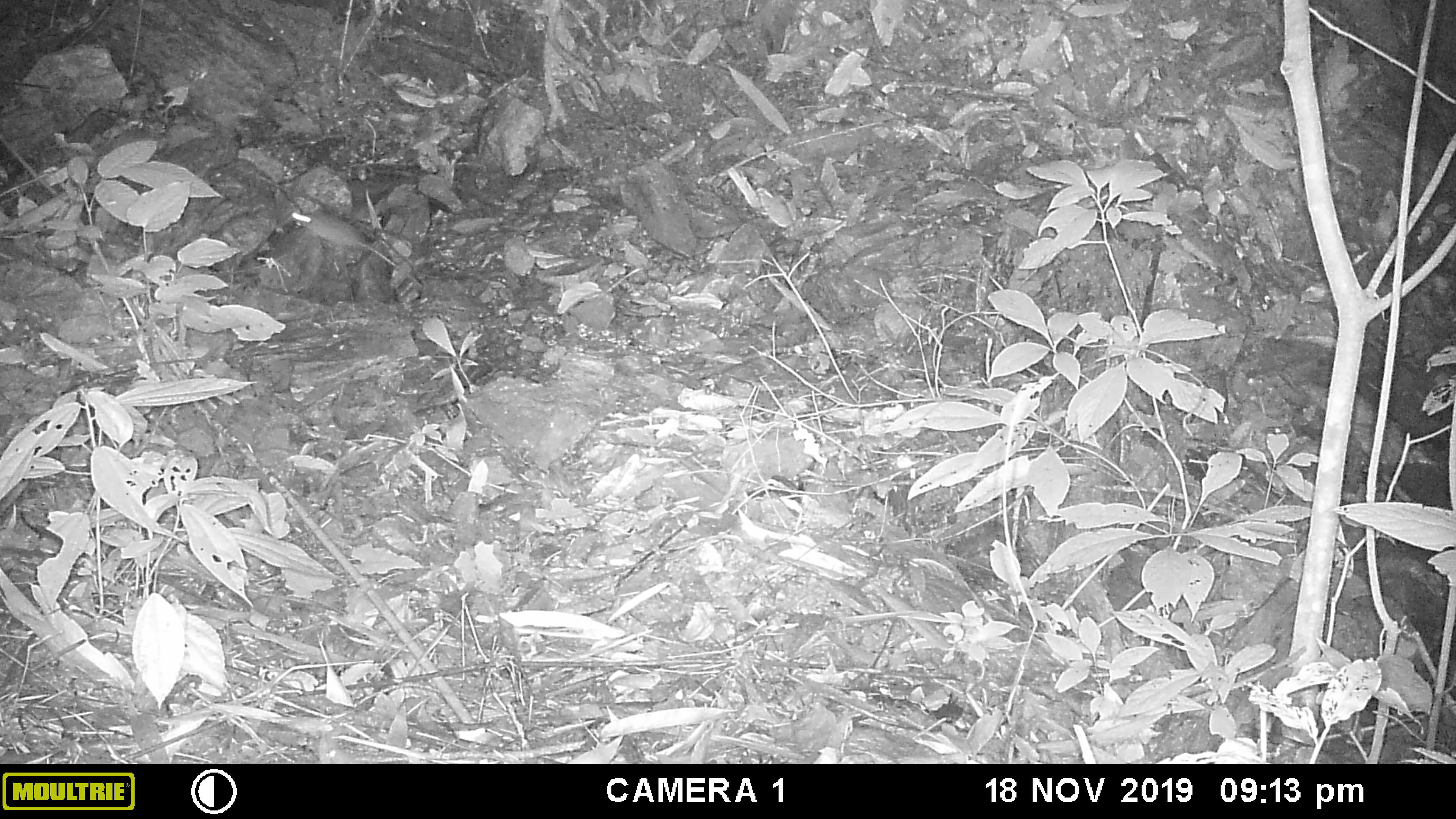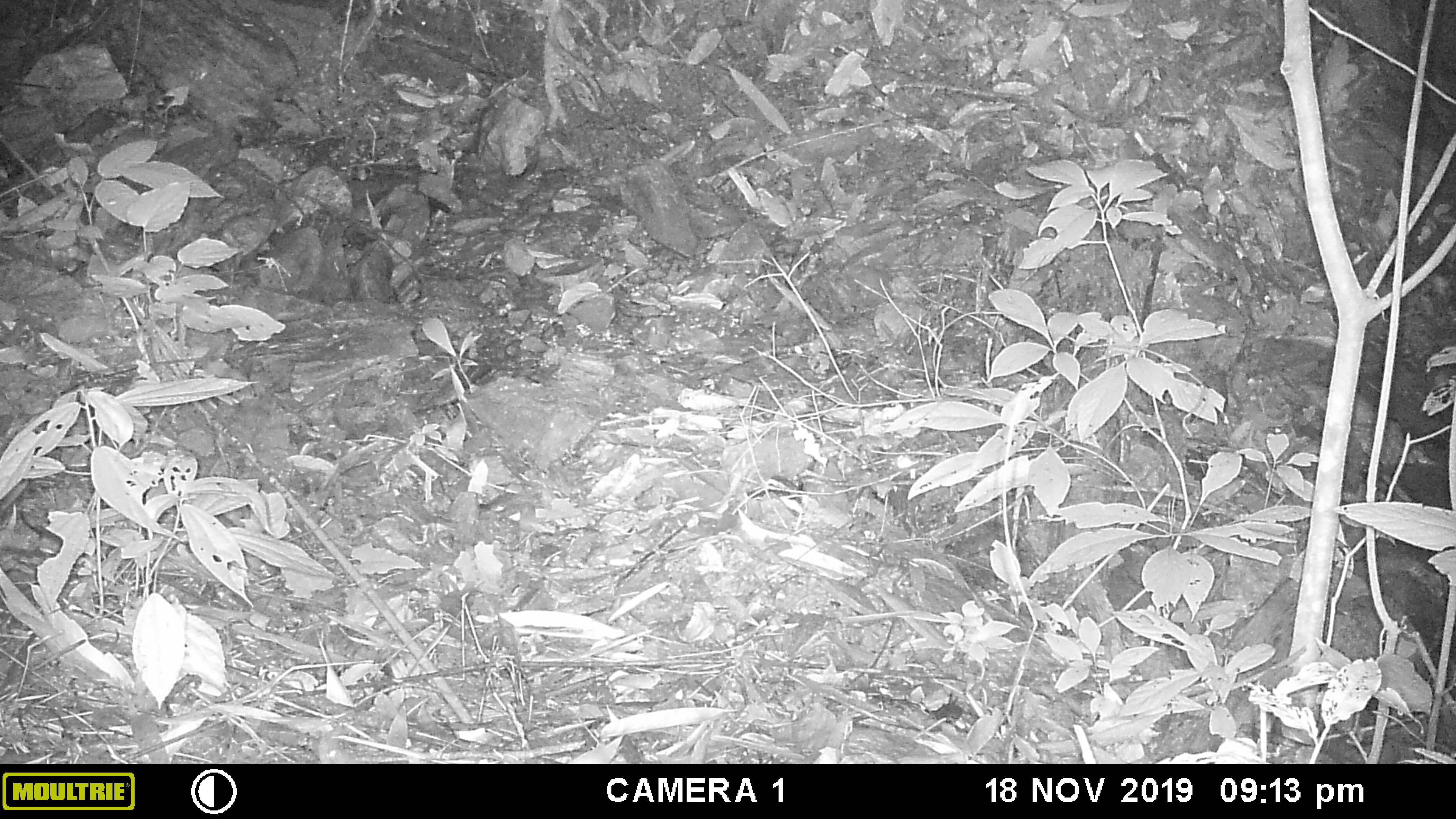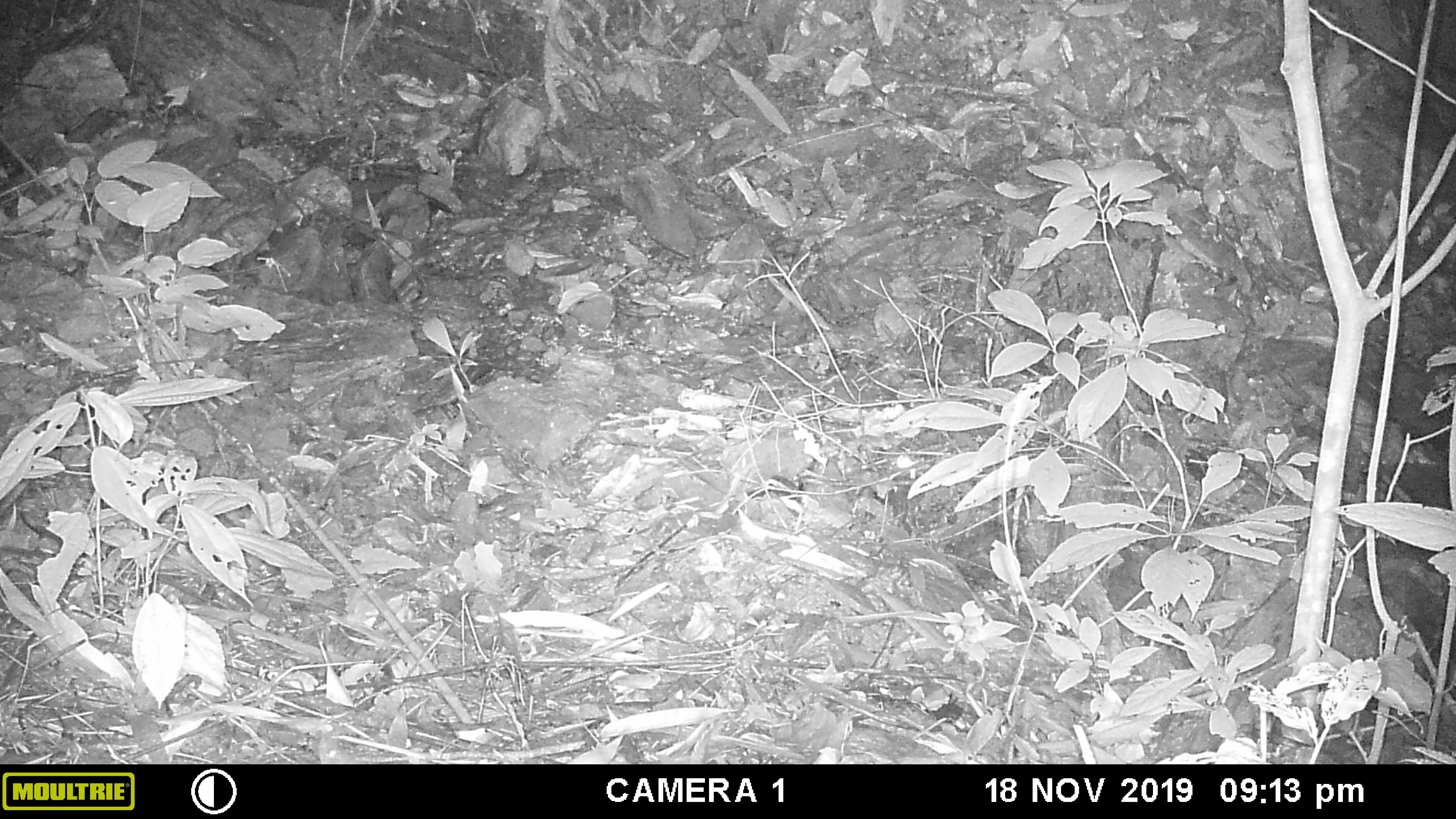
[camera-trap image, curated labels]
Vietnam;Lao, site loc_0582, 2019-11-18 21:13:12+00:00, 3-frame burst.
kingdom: Animalia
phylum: Chordata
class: Mammalia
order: Rodentia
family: Muridae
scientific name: Muridae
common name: old-world mice and rats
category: unidentified murid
Unidentified murid (old-world mice and rats) (Muridae). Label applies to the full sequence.